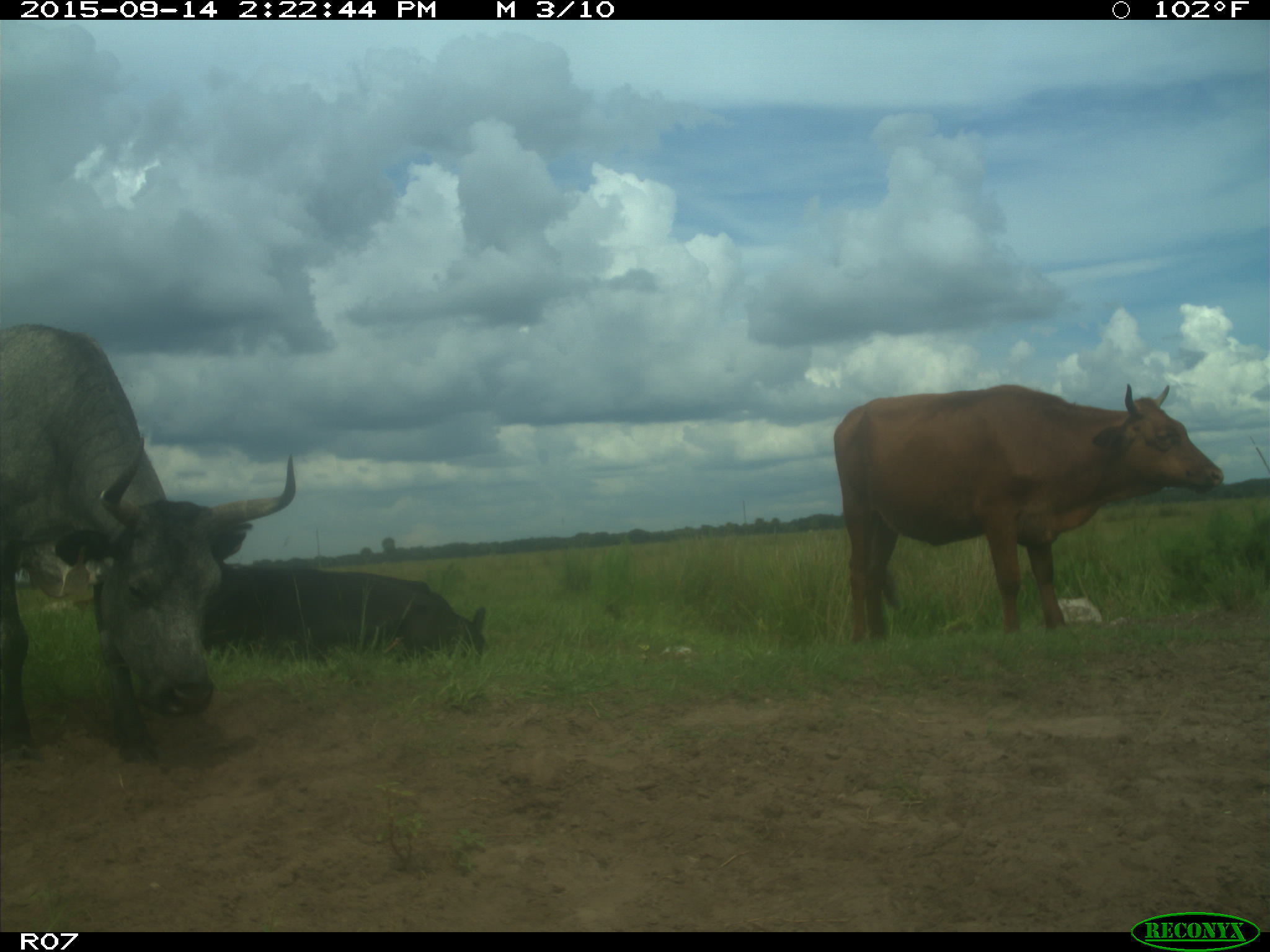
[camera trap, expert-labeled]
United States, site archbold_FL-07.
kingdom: Animalia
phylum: Chordata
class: Mammalia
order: Artiodactyla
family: Bovidae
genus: Bos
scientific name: Bos taurus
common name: domestic cow